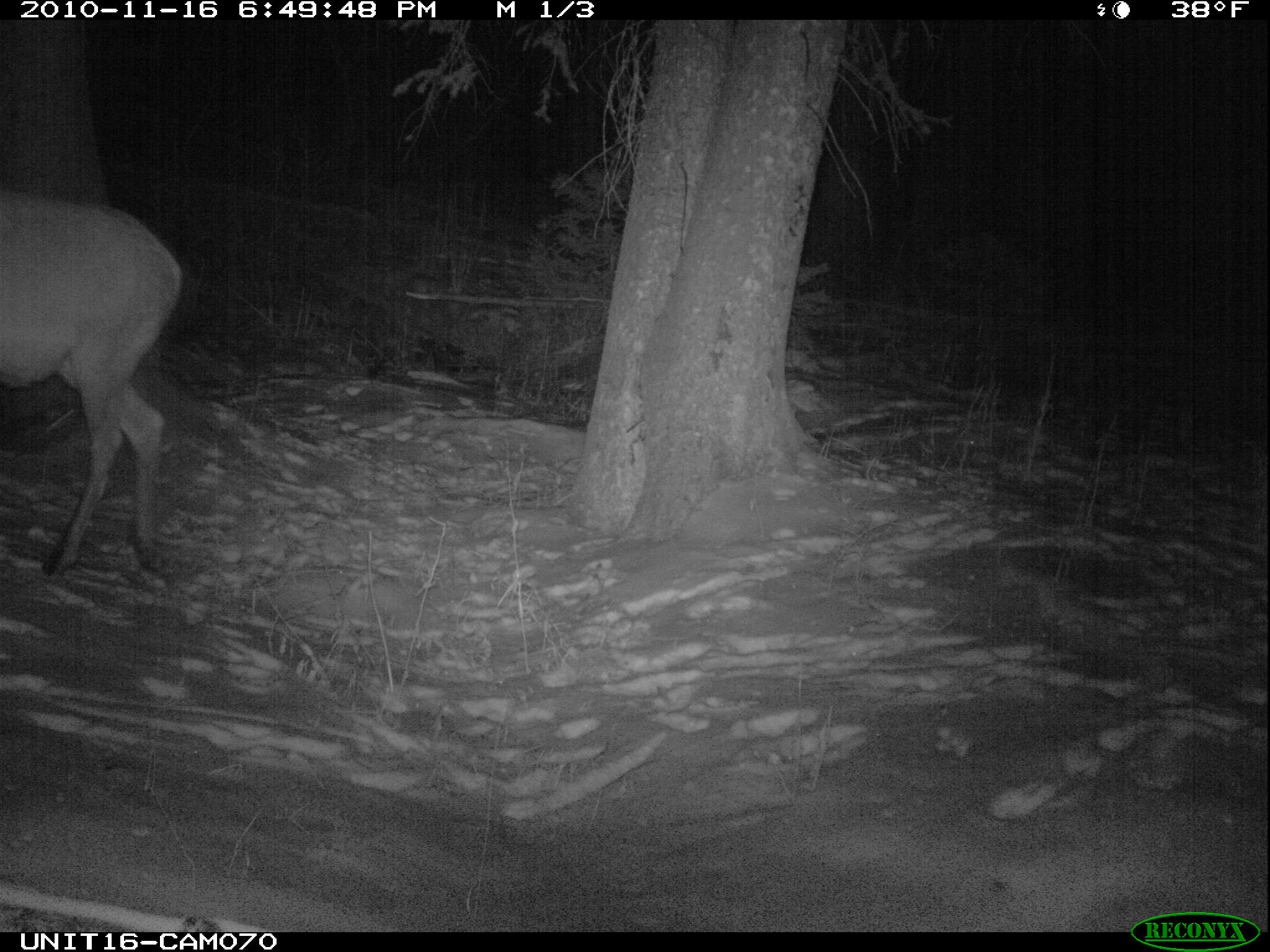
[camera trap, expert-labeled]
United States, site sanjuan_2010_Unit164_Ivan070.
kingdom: Animalia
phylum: Chordata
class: Mammalia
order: Artiodactyla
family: Cervidae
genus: Cervus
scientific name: Cervus elaphus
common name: red deer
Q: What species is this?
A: Cervus elaphus (red deer).